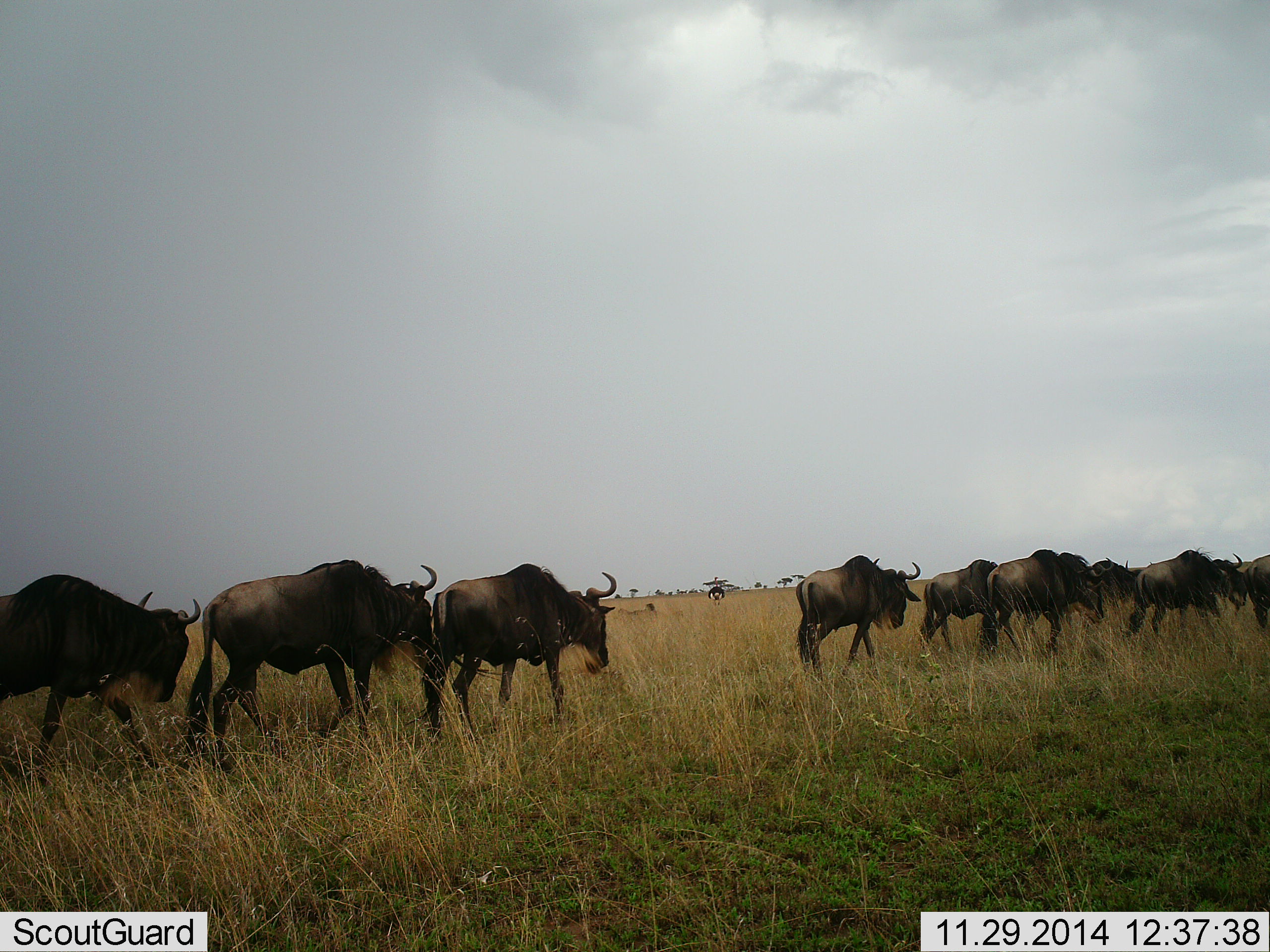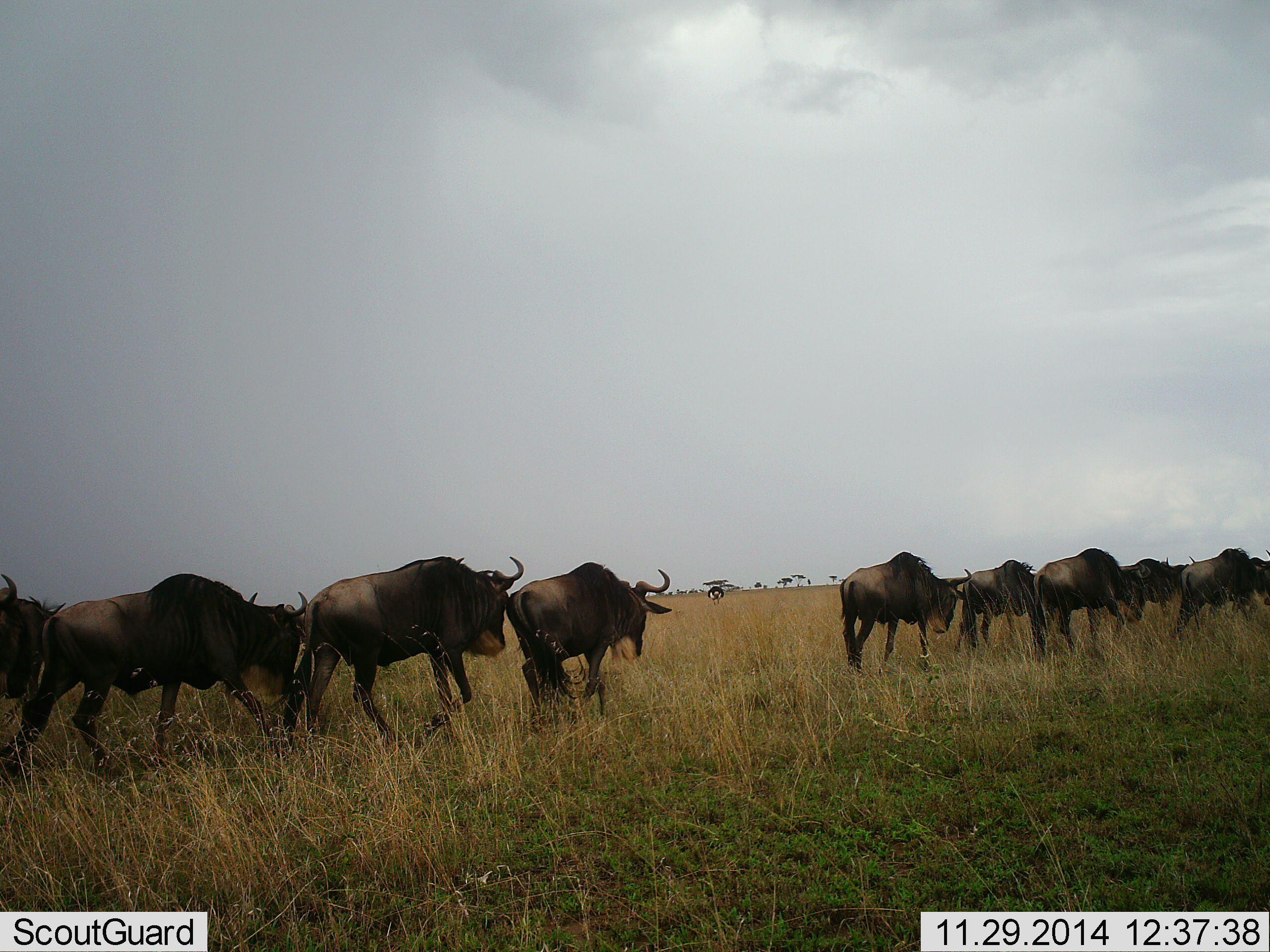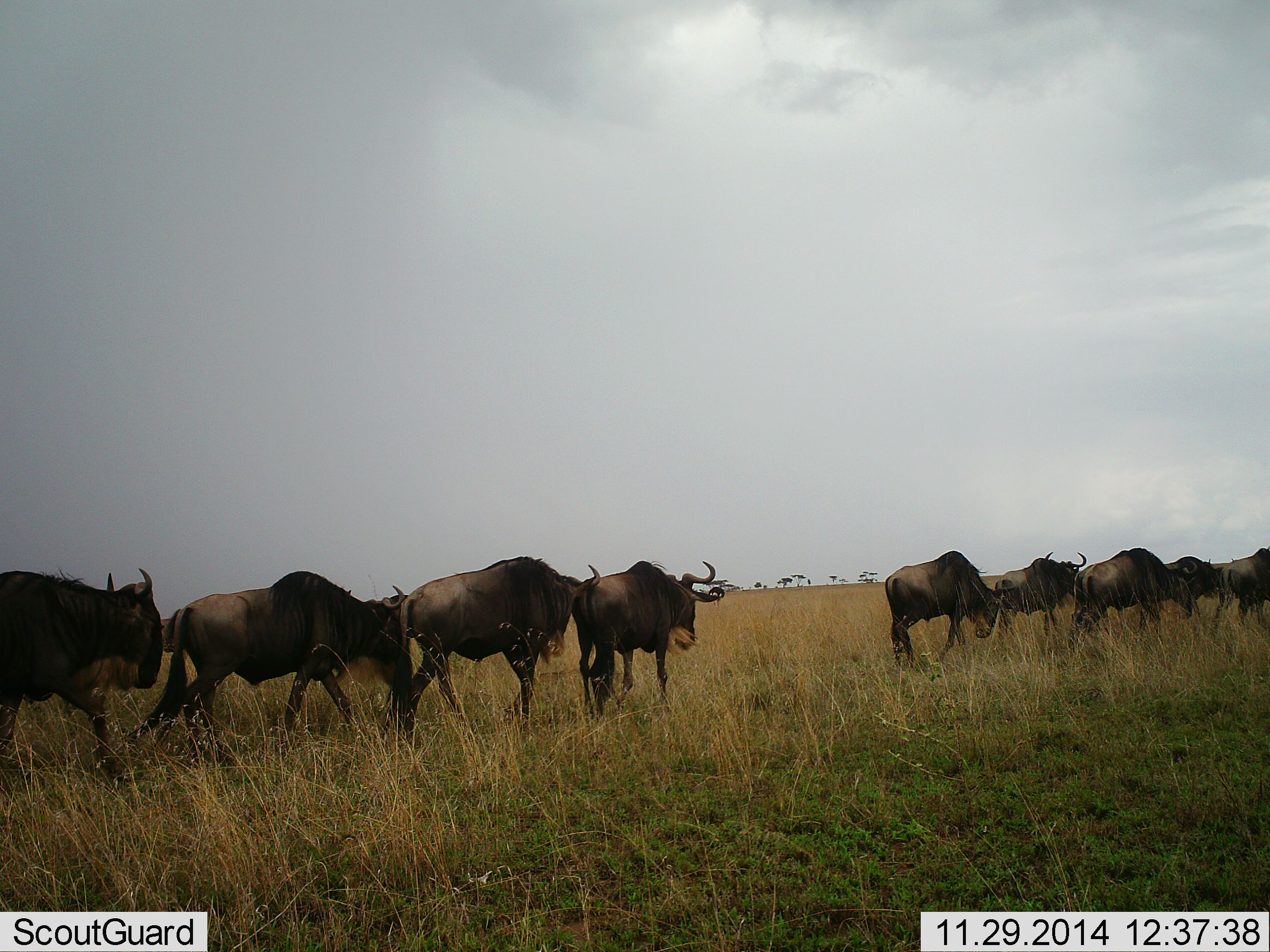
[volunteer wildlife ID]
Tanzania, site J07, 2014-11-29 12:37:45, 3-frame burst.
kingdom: Animalia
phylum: Chordata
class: Mammalia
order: Artiodactyla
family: Bovidae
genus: Connochaetes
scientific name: Connochaetes taurinus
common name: blue wildebeest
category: wildebeest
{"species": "wildebeest (blue wildebeest) (Connochaetes taurinus)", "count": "11-50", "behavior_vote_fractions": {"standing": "17%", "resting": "0%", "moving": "100%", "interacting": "0%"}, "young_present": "0%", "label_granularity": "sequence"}